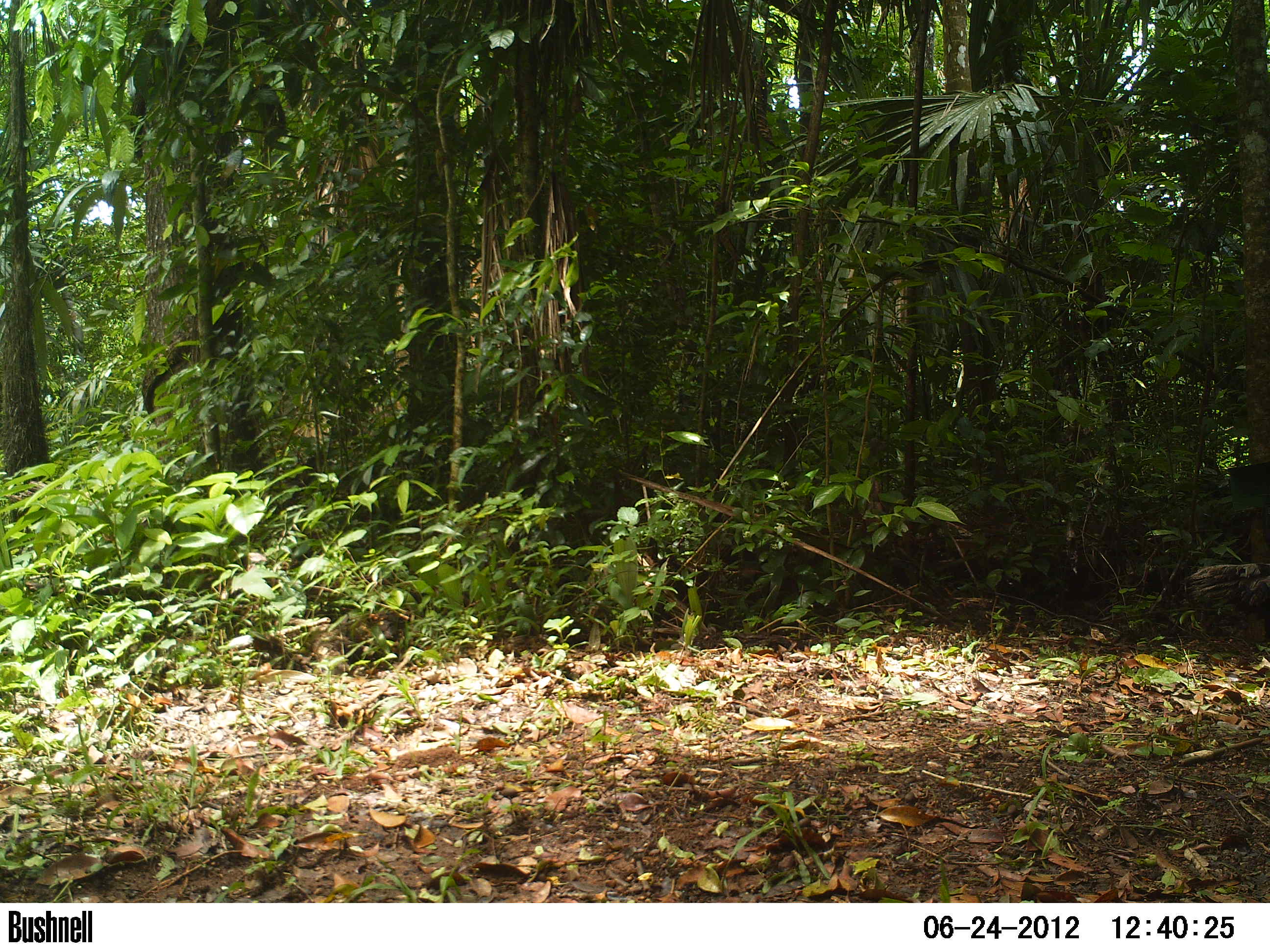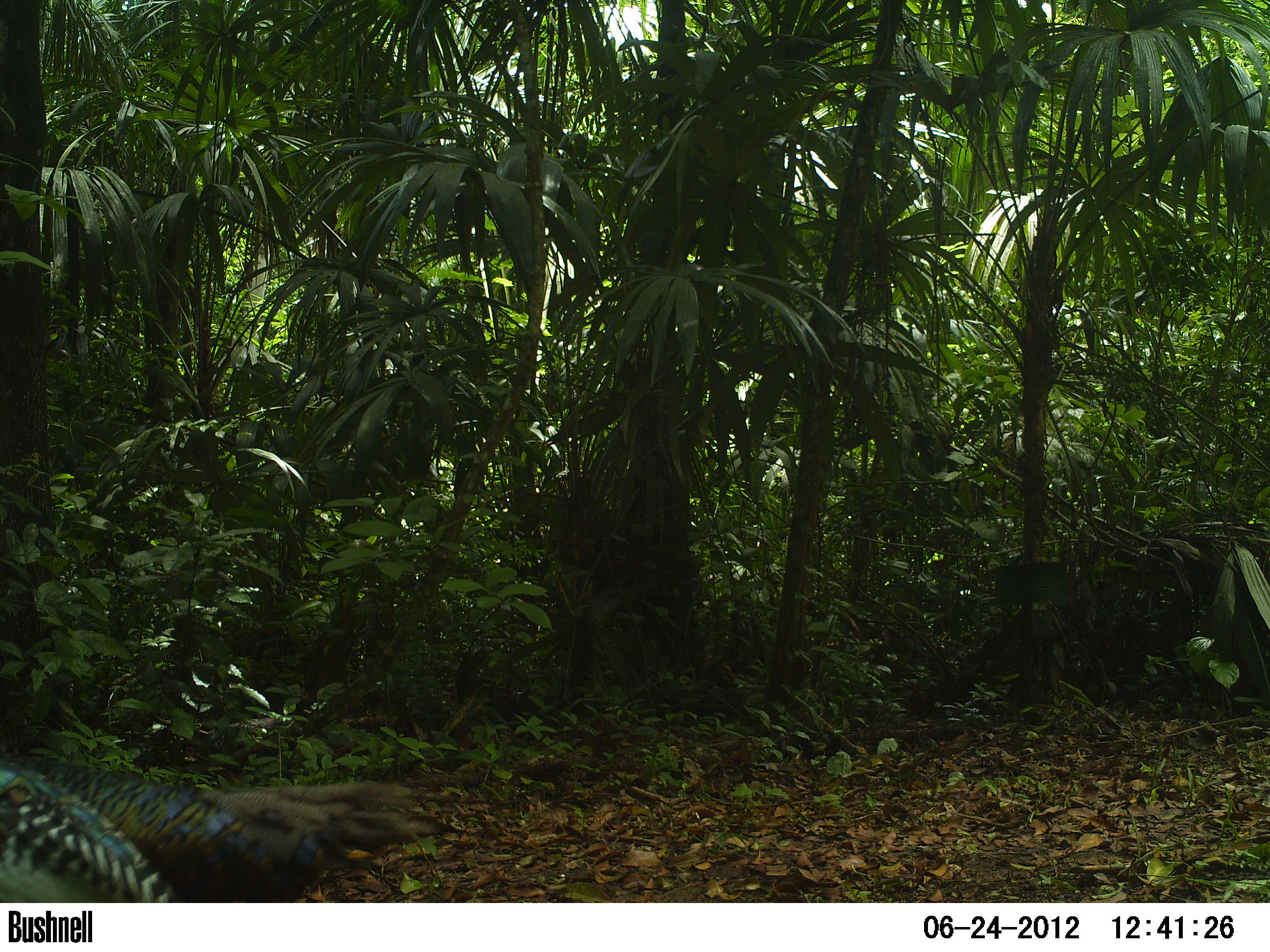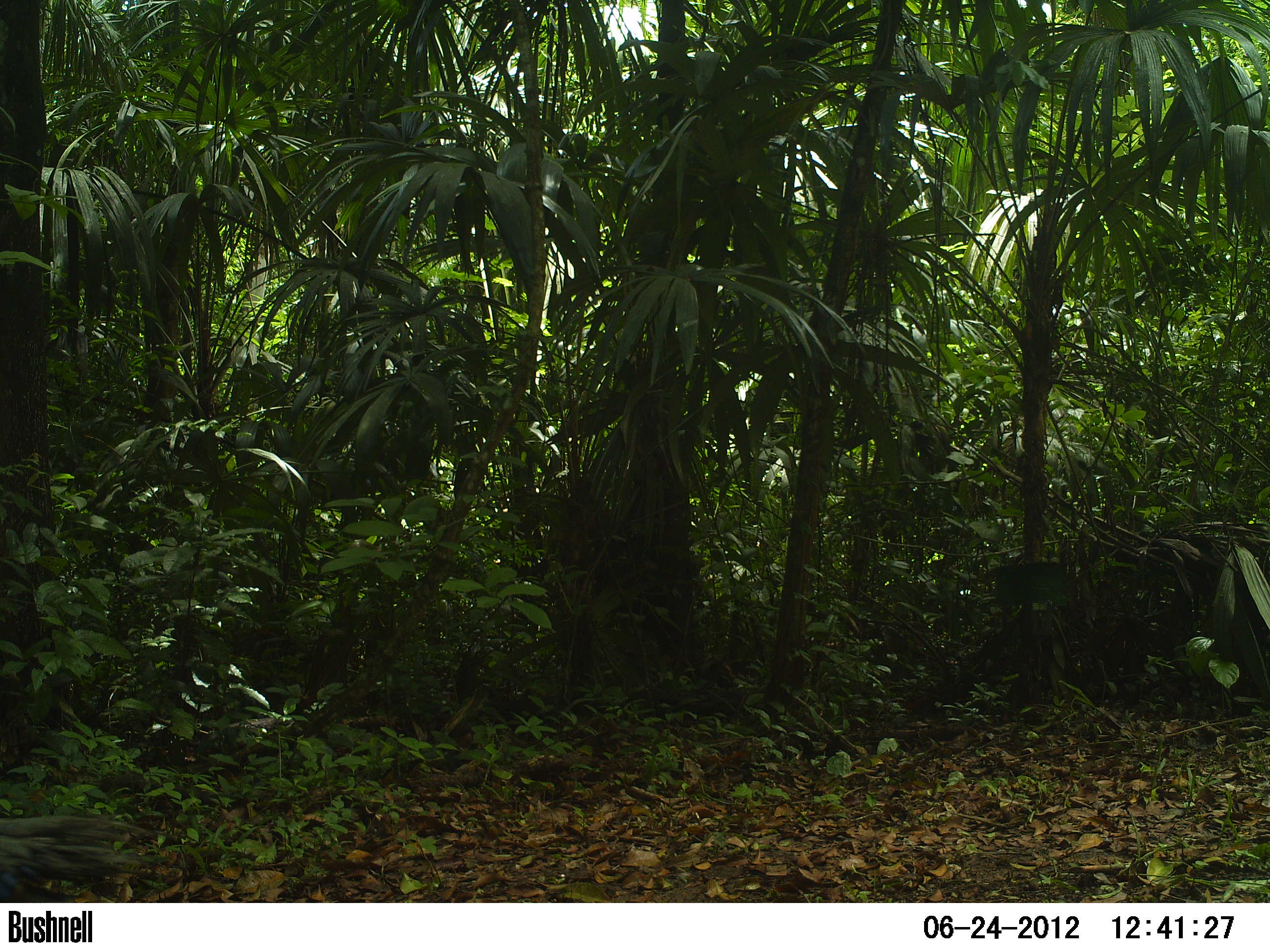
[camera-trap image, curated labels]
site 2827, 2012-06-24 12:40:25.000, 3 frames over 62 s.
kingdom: Animalia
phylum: Chordata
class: Aves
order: Galliformes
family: Phasianidae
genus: Meleagris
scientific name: Meleagris ocellata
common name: ocellated turkey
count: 1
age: adult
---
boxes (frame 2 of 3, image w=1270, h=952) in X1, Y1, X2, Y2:
meleagris ocellata: 0, 754, 487, 903